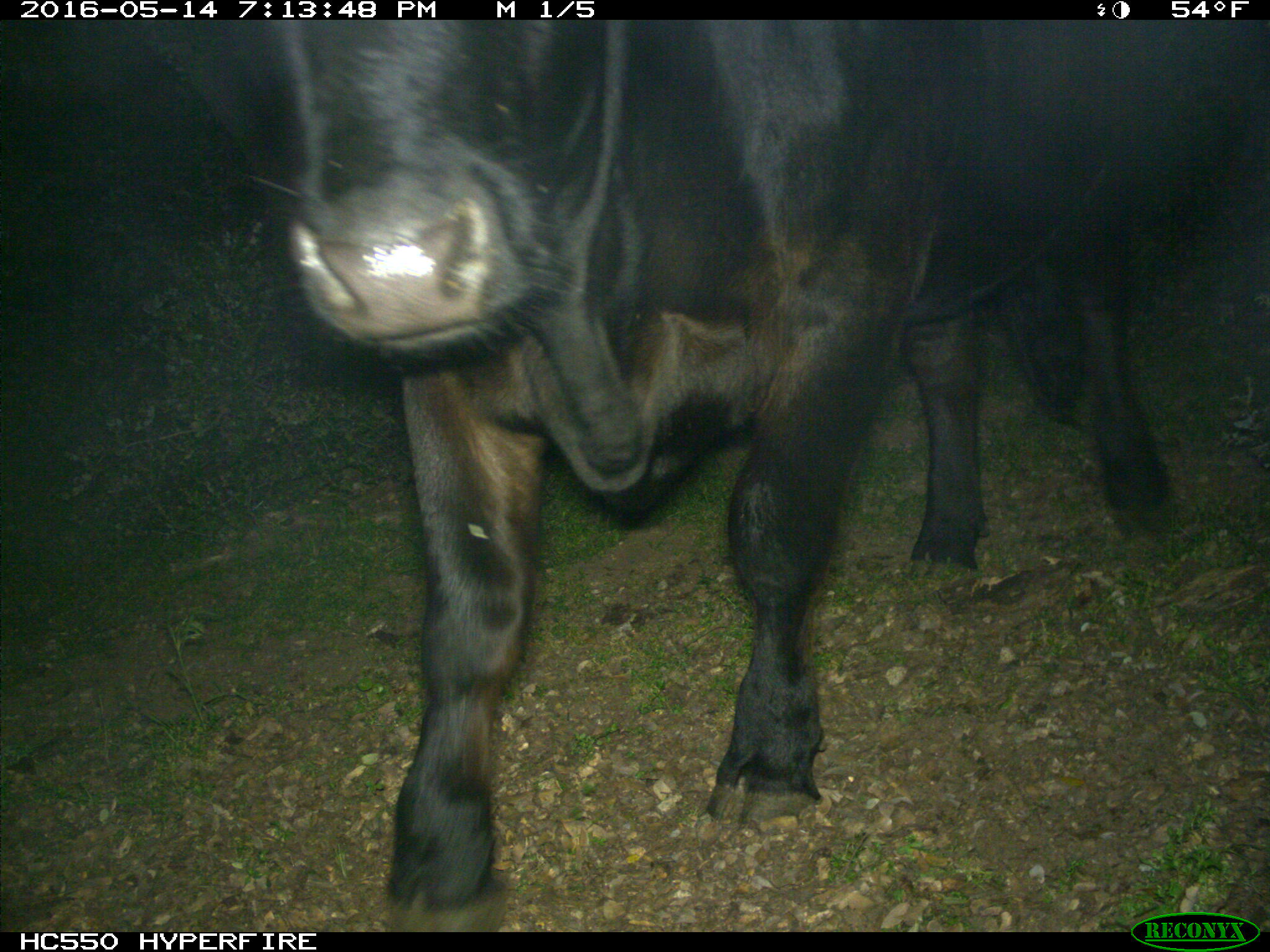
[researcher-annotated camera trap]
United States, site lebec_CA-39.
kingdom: Animalia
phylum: Chordata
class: Mammalia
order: Artiodactyla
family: Bovidae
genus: Bos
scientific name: Bos taurus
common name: domestic cow